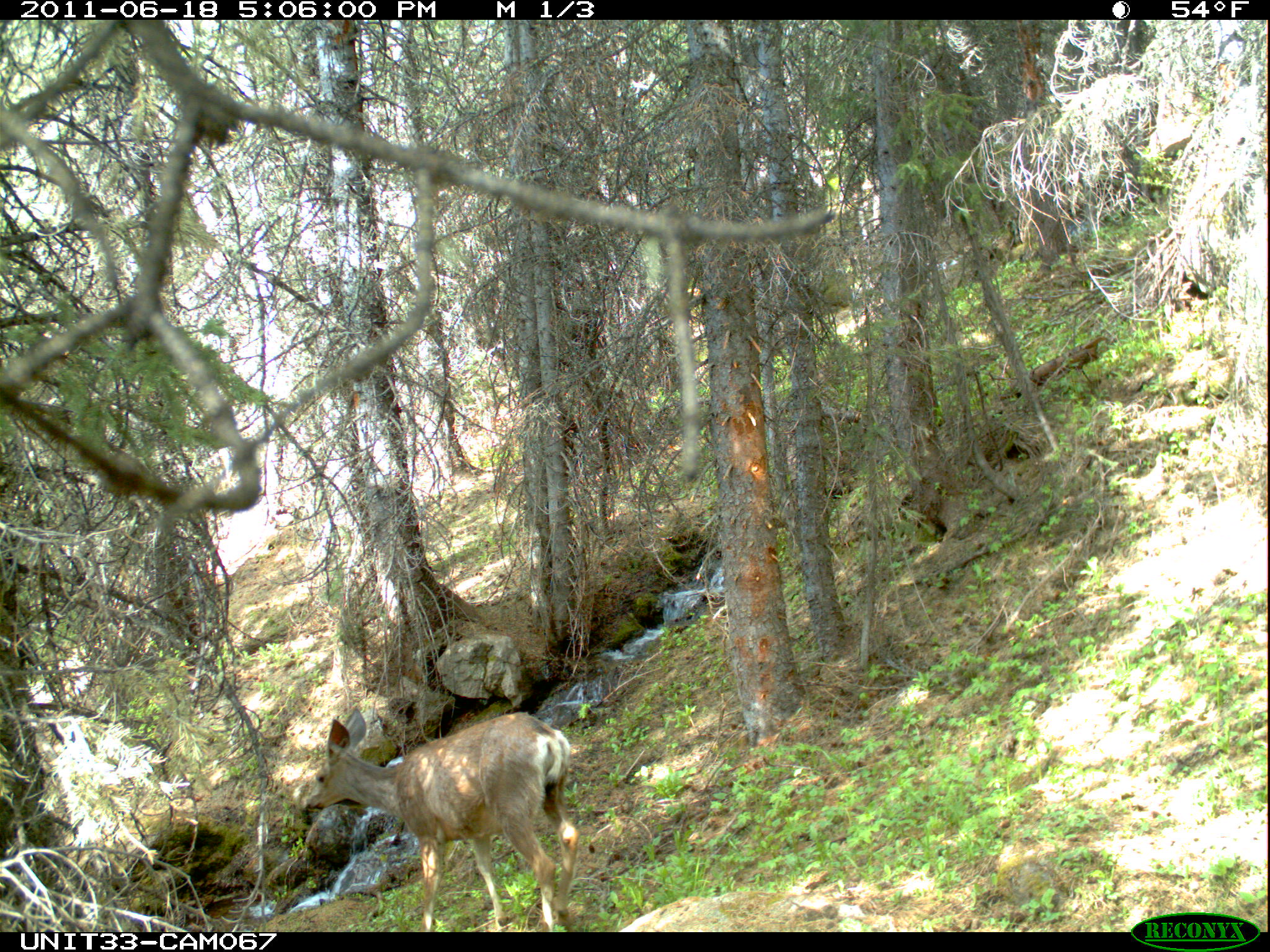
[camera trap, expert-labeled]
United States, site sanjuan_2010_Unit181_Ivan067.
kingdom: Animalia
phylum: Chordata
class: Mammalia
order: Artiodactyla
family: Cervidae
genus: Odocoileus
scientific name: Odocoileus hemionus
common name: mule deer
Odocoileus hemionus (mule deer).